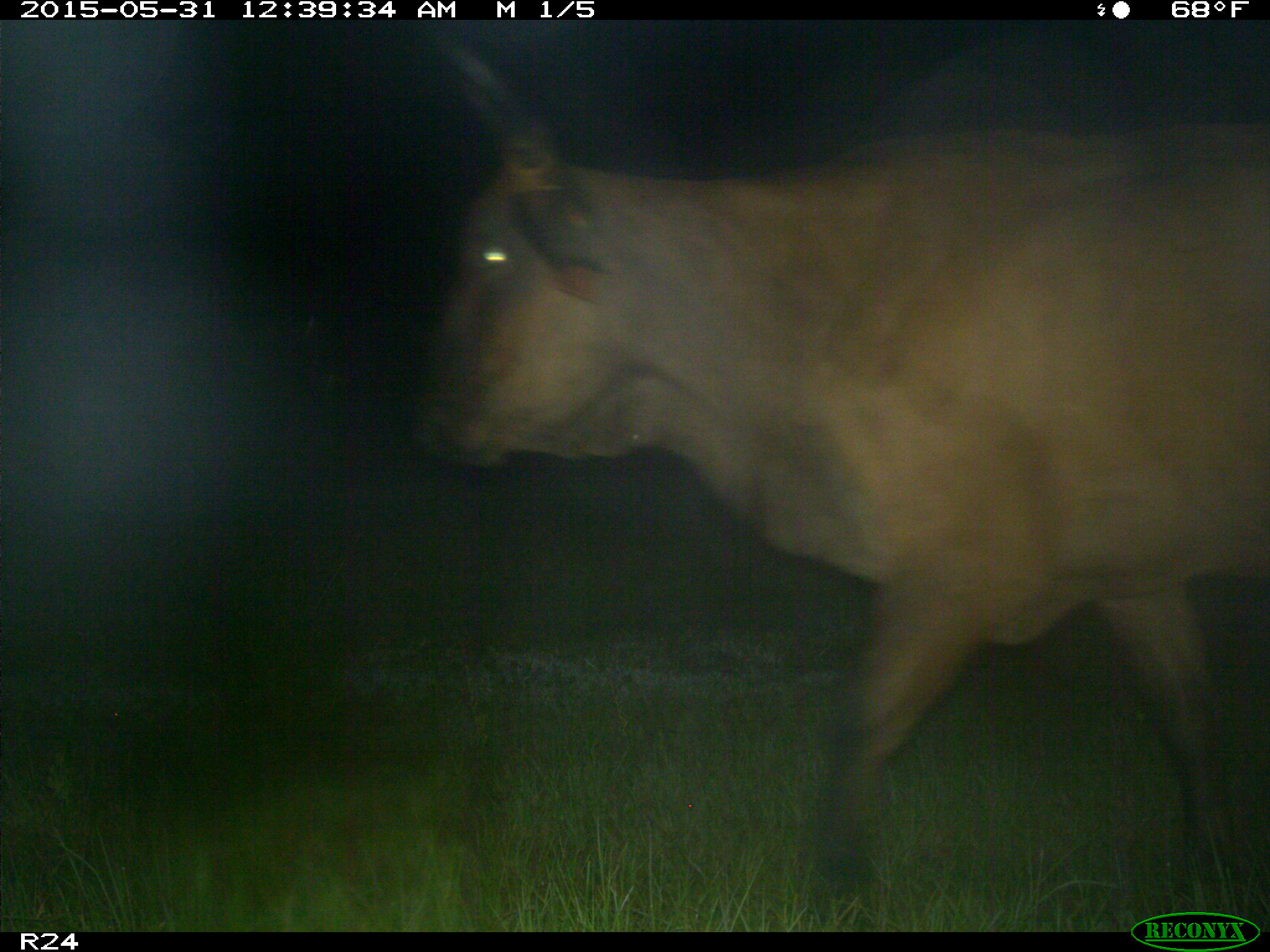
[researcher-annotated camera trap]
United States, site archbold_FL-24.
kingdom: Animalia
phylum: Chordata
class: Aves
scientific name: Aves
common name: birds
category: unidentified bird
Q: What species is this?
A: Unidentified bird (birds) (Aves).